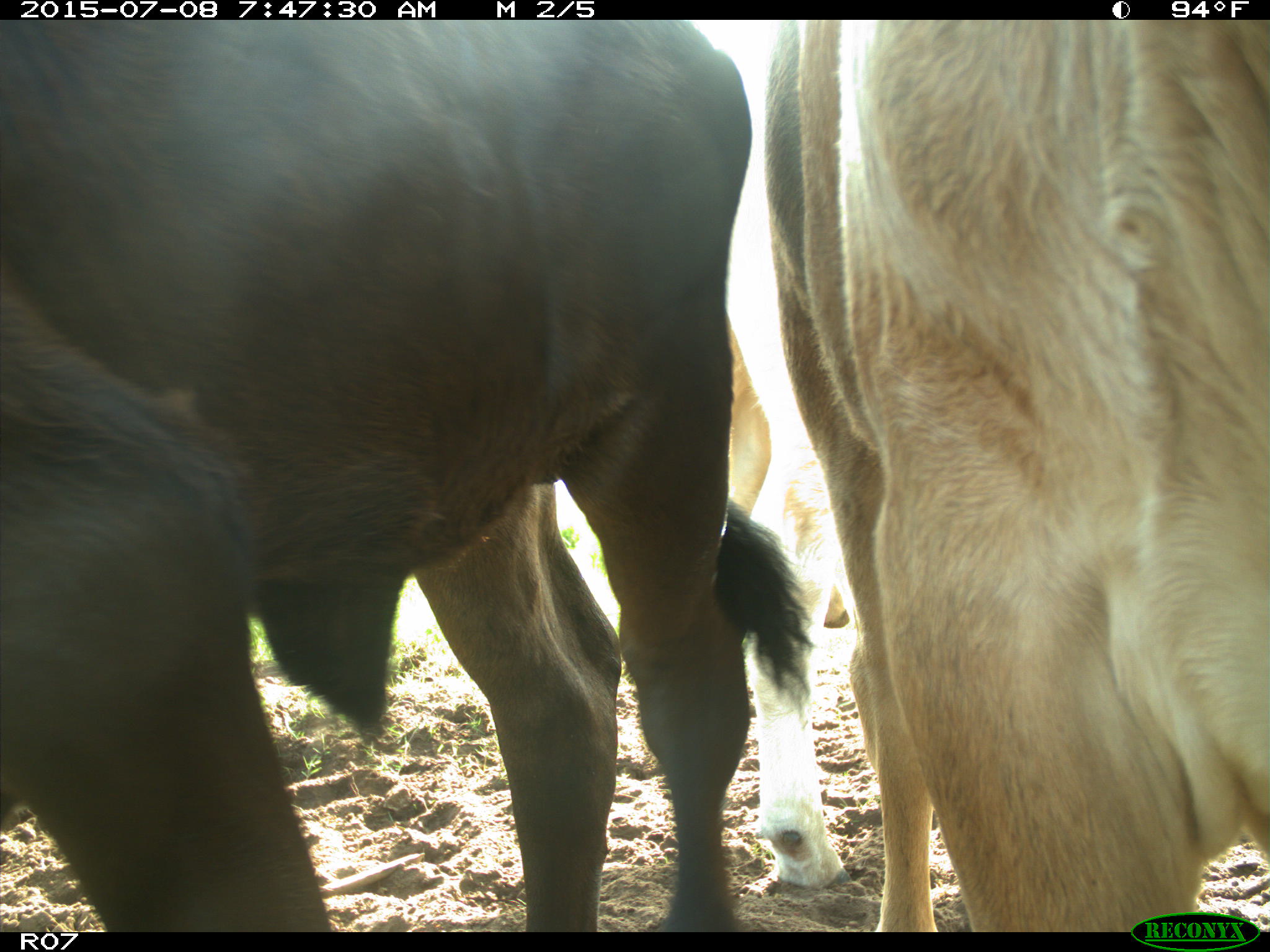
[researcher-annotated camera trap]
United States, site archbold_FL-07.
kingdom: Animalia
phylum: Chordata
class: Mammalia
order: Artiodactyla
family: Bovidae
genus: Bos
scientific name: Bos taurus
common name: domestic cow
Bos taurus (domestic cow).